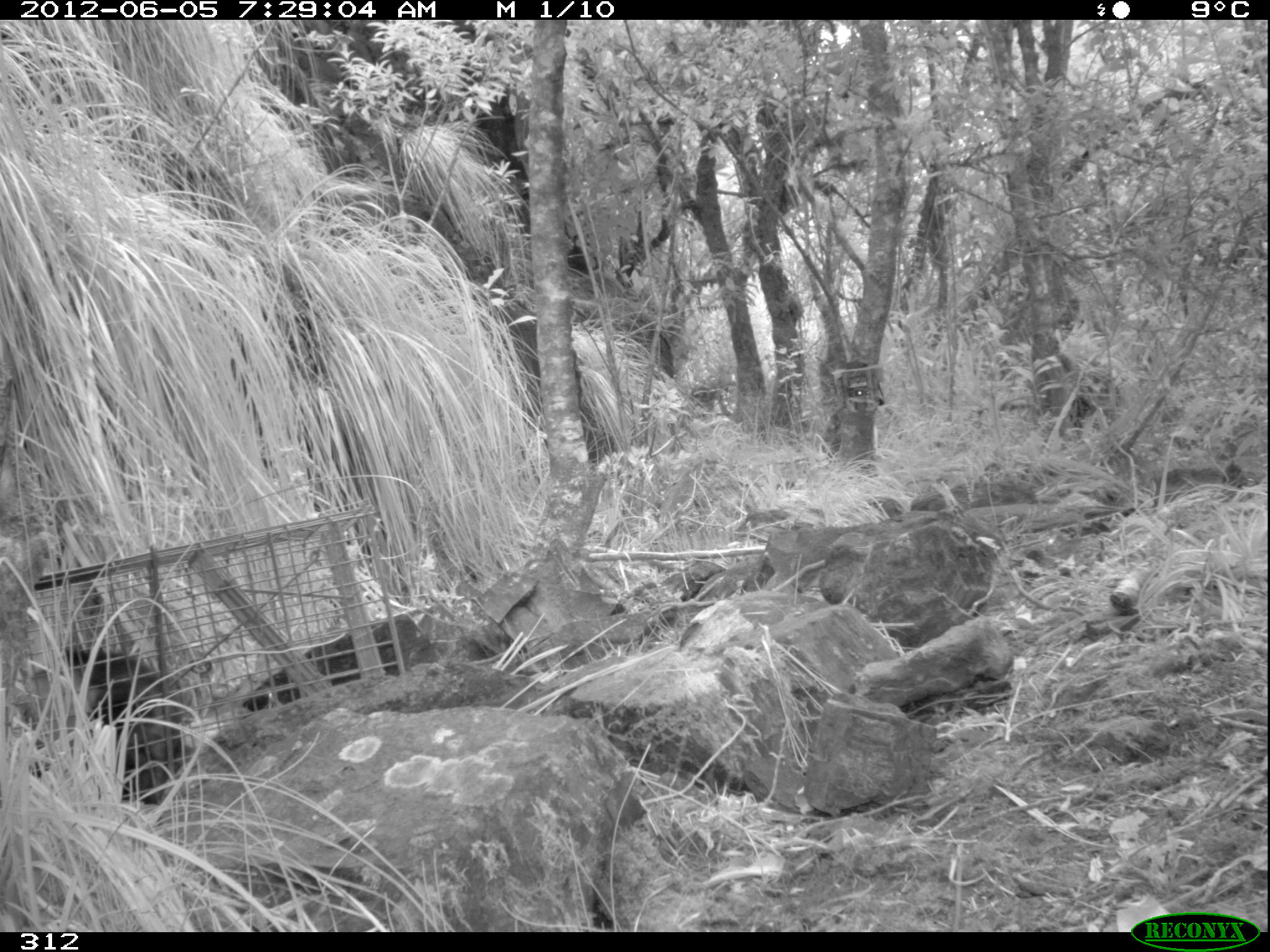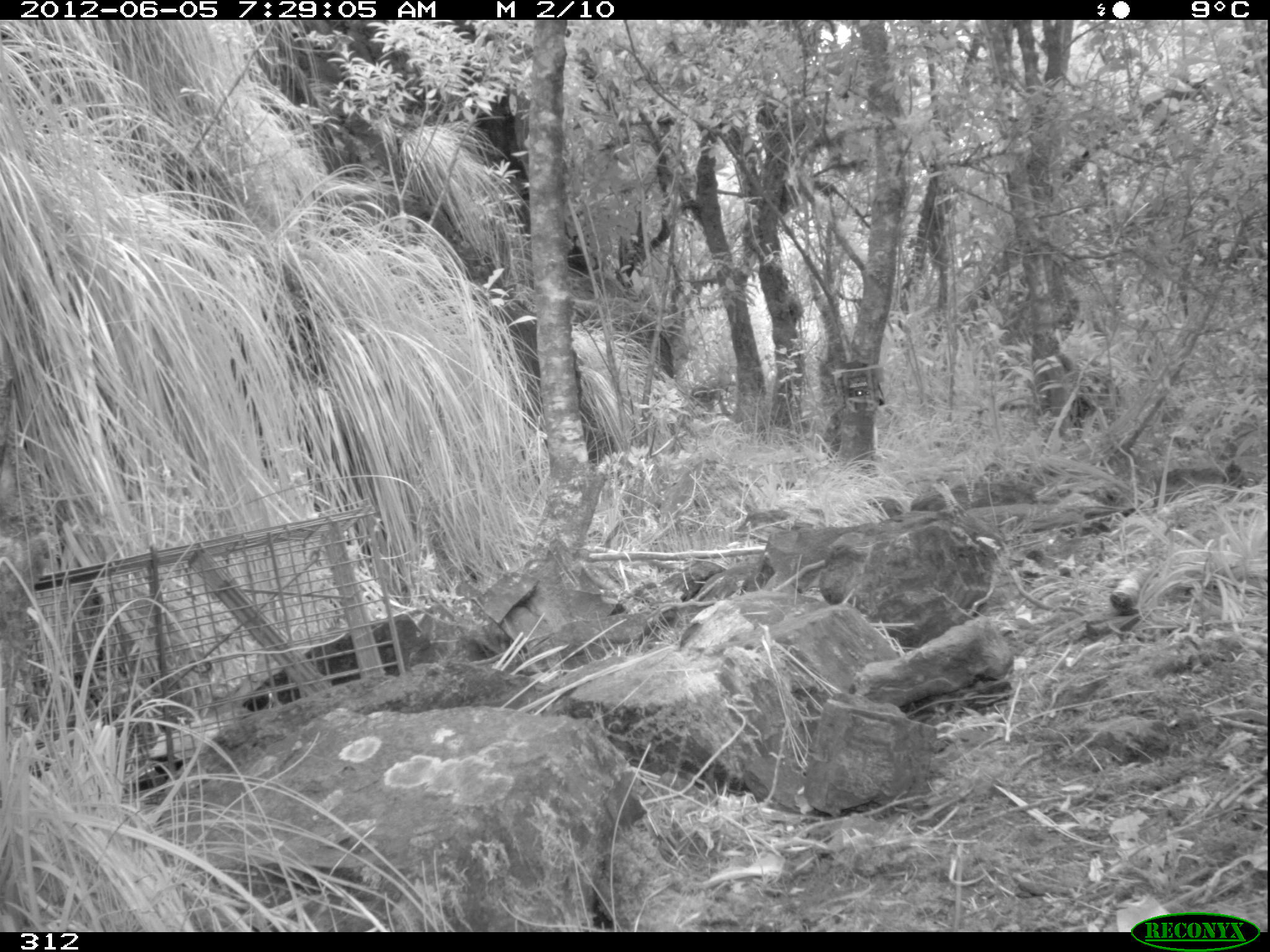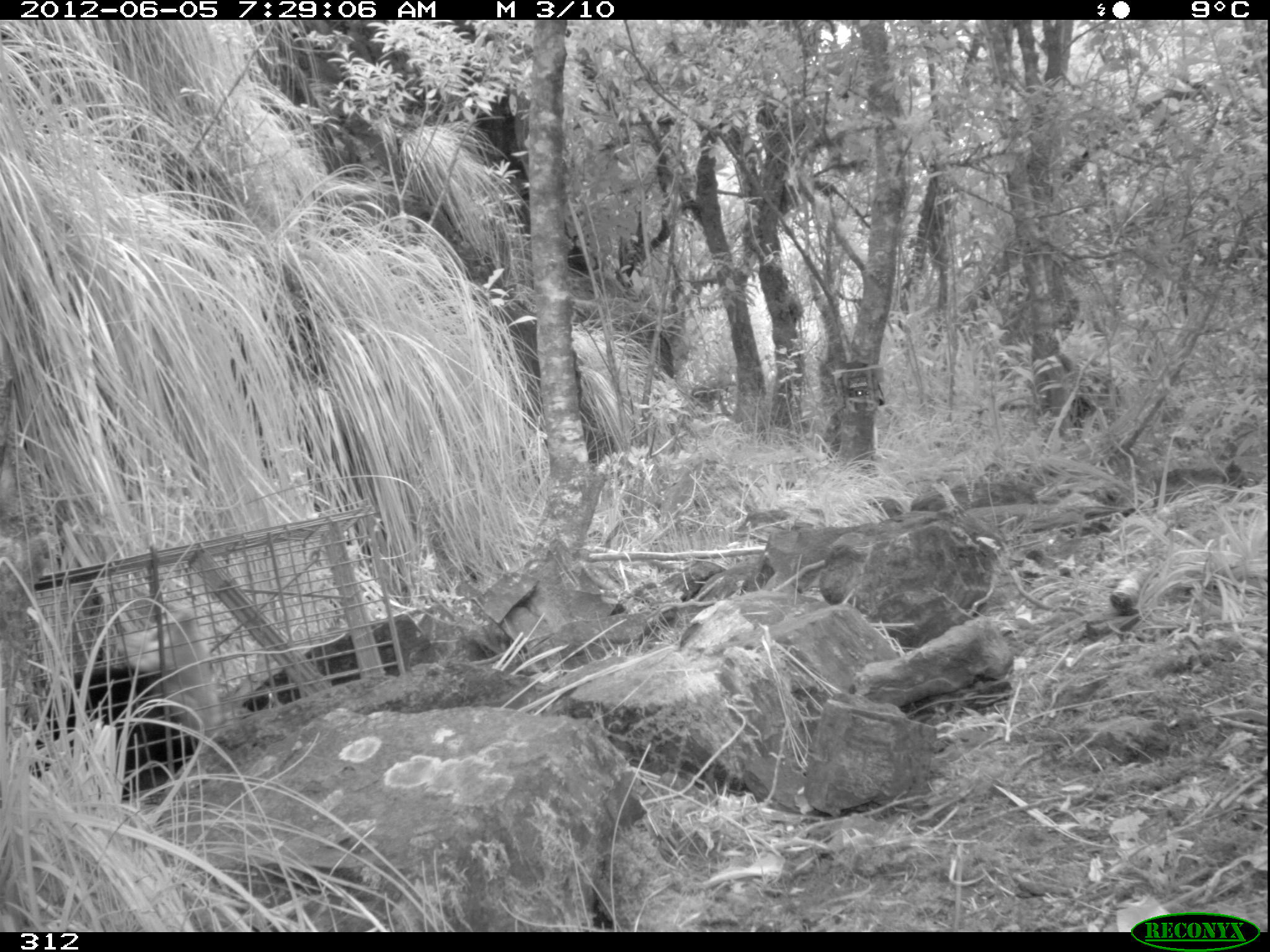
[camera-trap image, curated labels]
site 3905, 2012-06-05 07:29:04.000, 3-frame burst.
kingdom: Animalia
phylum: Chordata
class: Mammalia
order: Didelphimorphia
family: Didelphidae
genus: Didelphis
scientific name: Didelphis pernigra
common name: andean white-eared opossum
Didelphis pernigra (andean white-eared opossum).